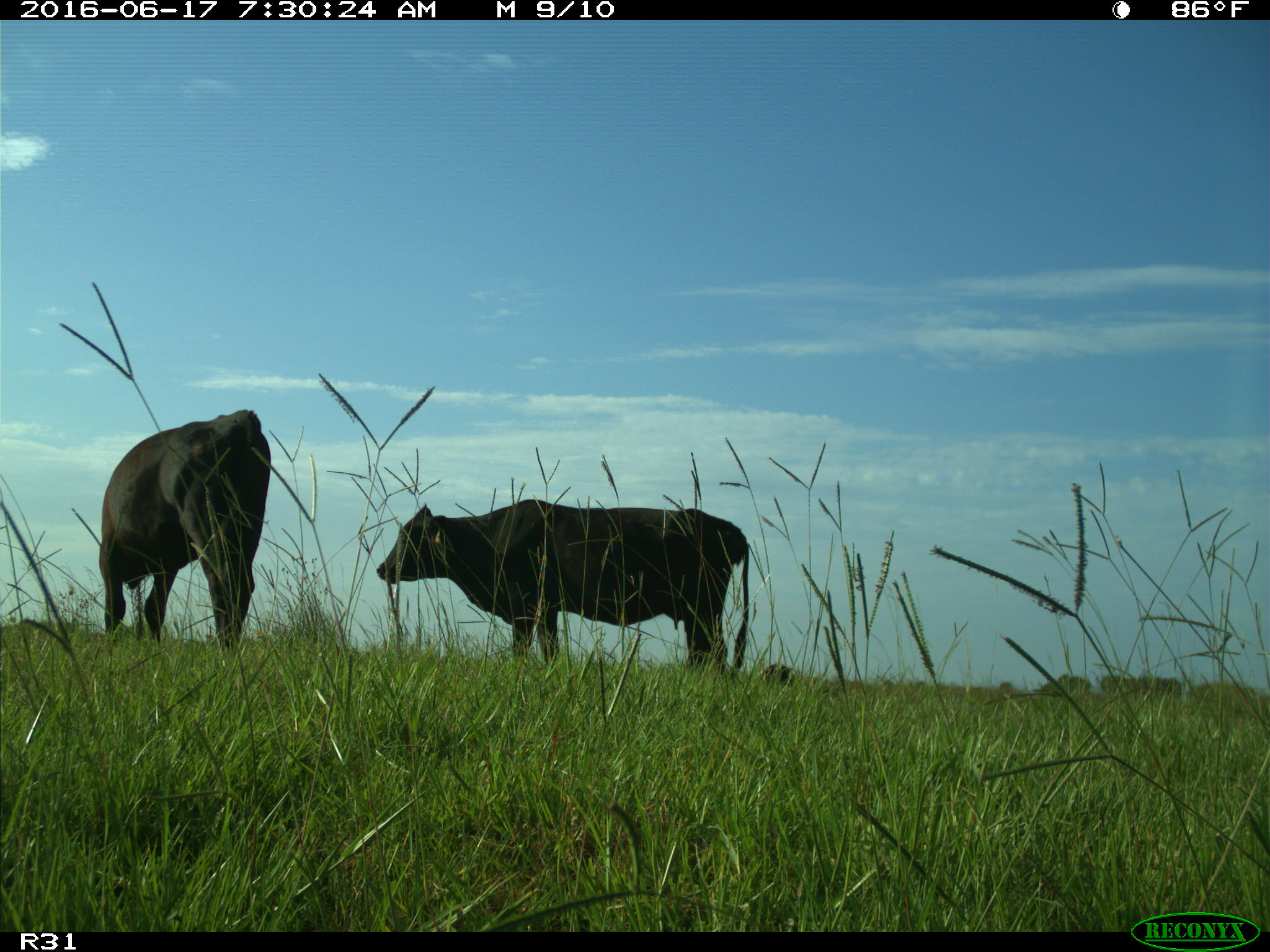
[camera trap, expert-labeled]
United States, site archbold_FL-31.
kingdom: Animalia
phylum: Chordata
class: Mammalia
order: Artiodactyla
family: Bovidae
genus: Bos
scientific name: Bos taurus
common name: domestic cow